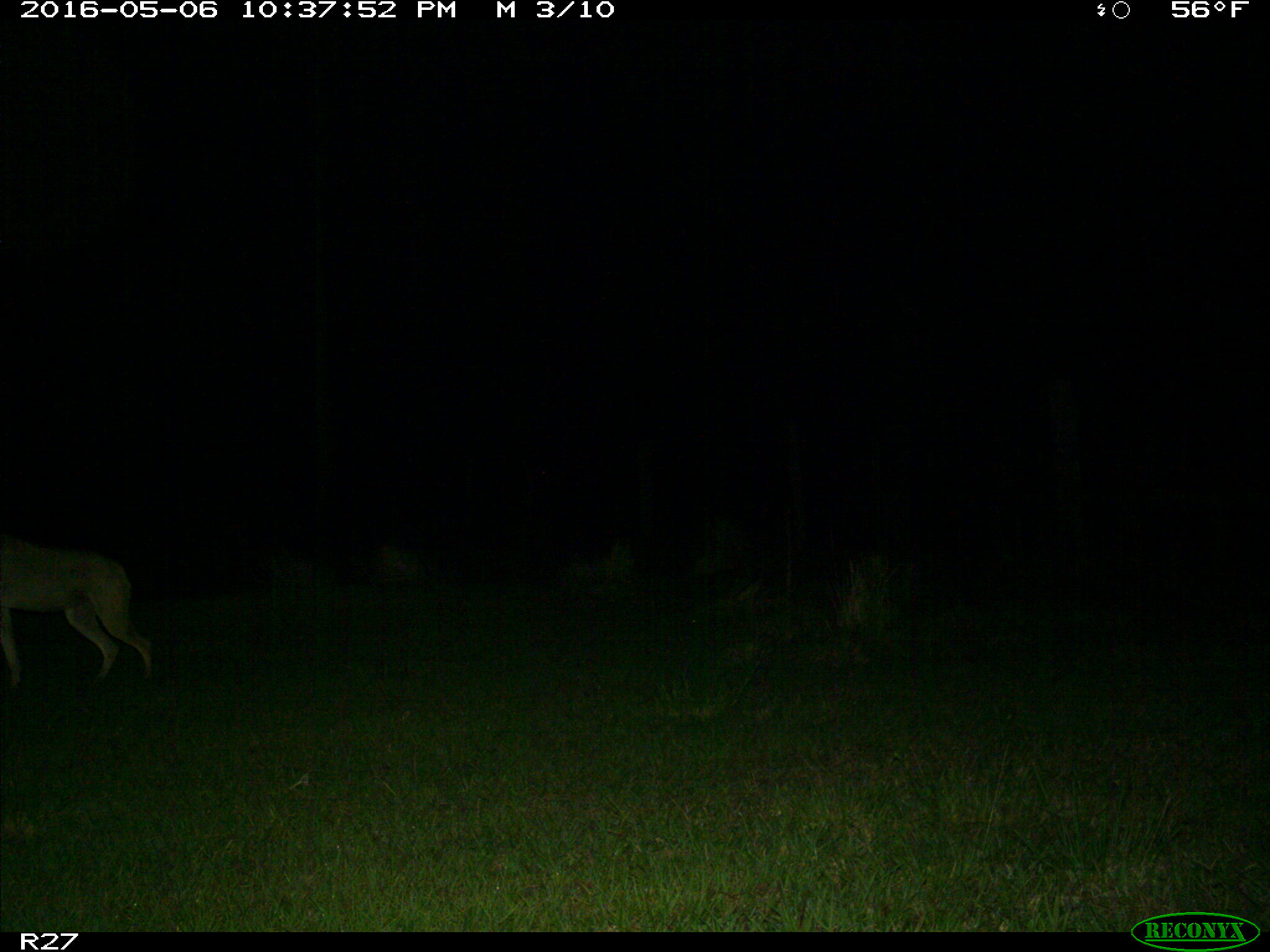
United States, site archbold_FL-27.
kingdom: Animalia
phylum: Chordata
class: Mammalia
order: Carnivora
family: Canidae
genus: Canis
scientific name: Canis latrans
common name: coyote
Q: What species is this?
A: Canis latrans (coyote).